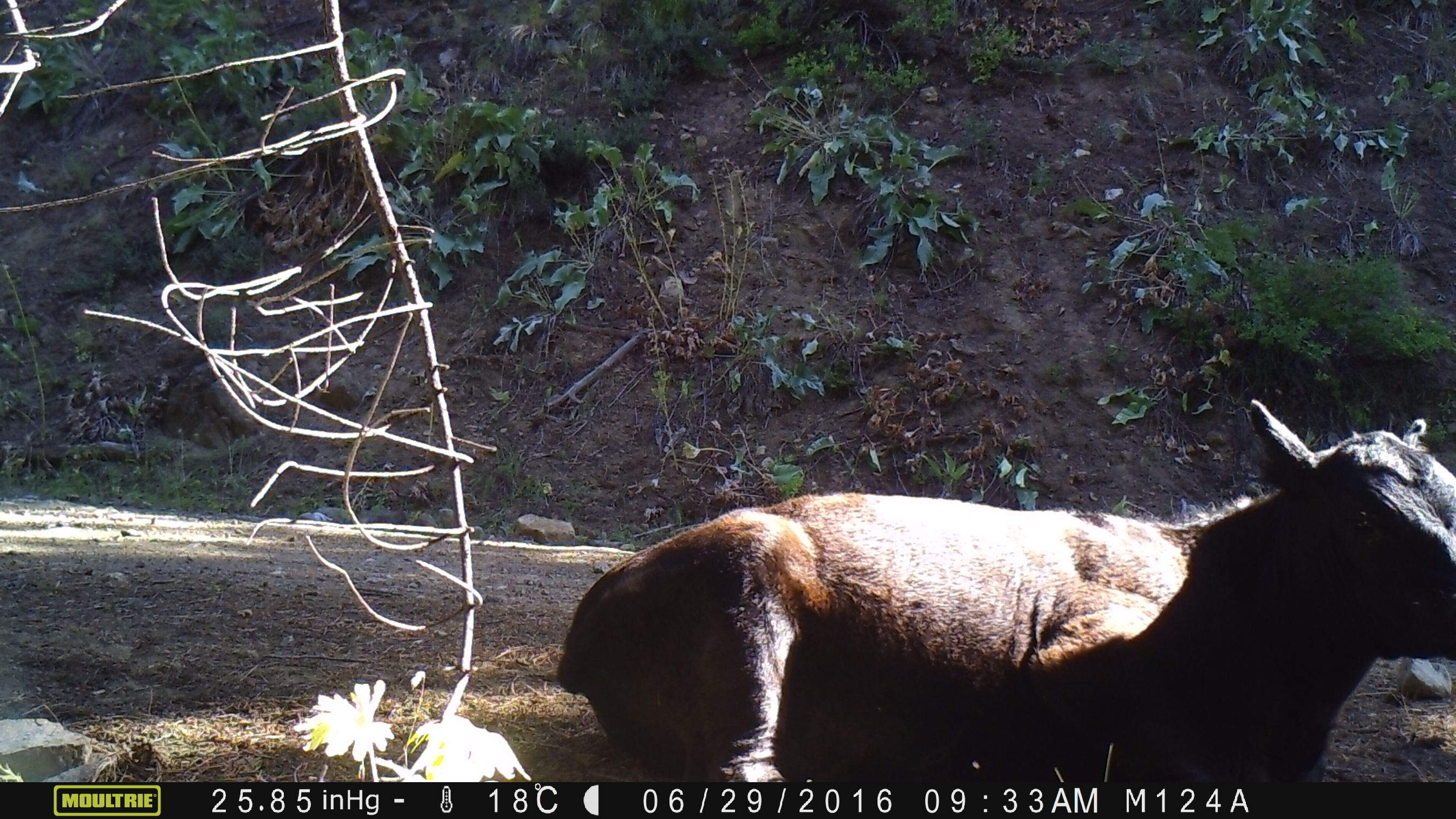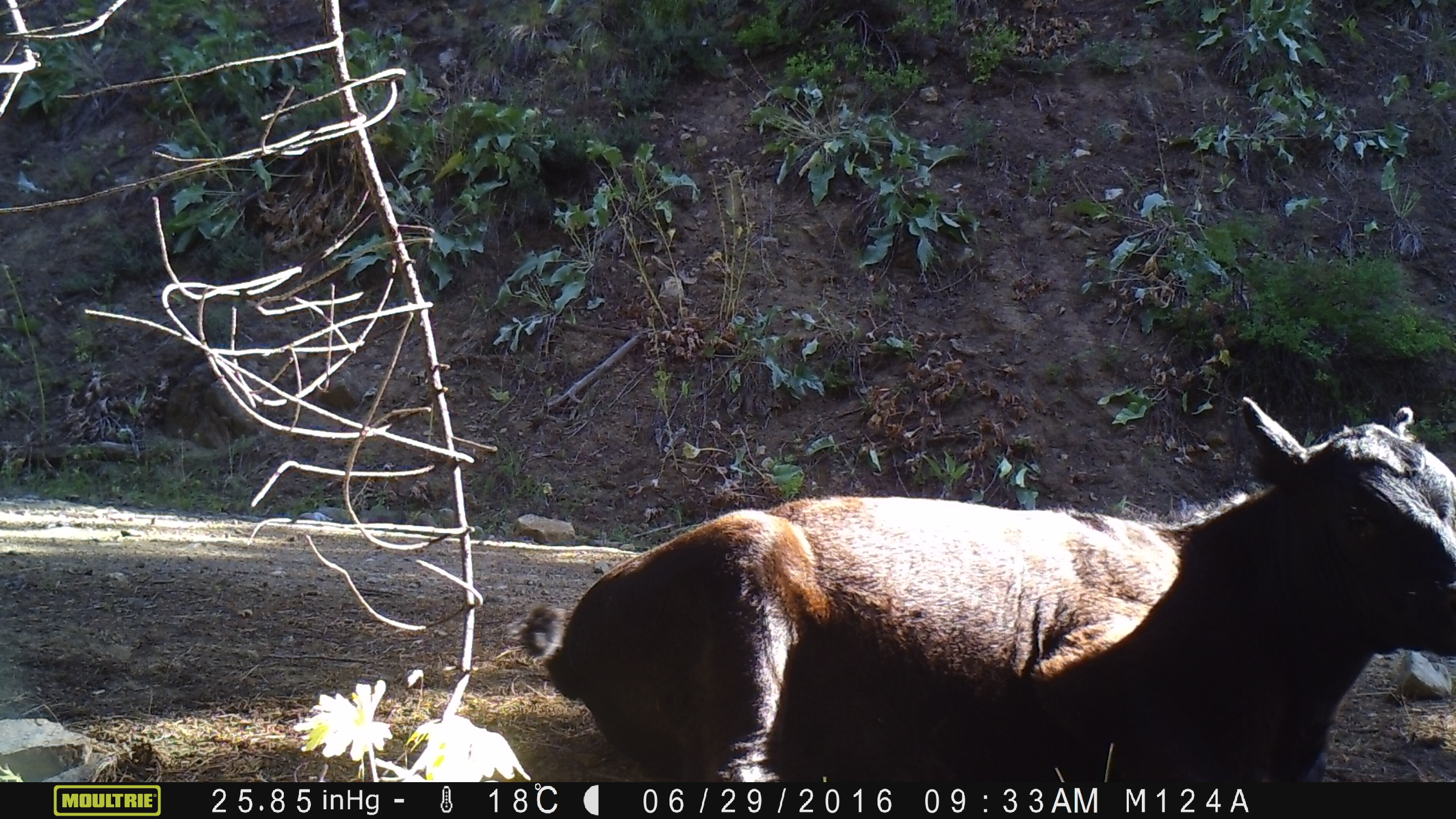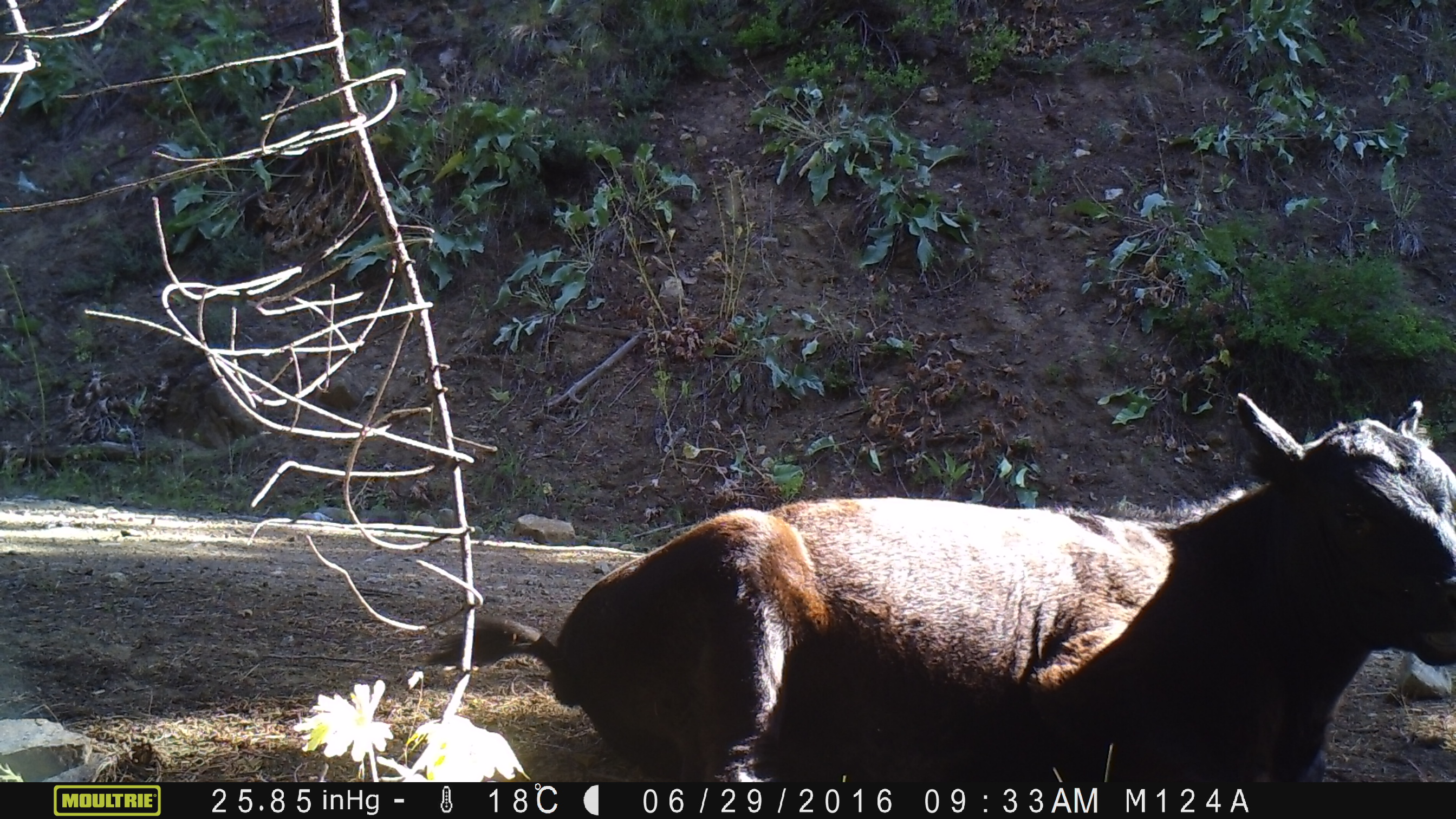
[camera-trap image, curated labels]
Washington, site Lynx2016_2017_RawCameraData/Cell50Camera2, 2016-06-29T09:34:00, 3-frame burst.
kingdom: Animalia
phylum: Chordata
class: Mammalia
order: Artiodactyla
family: Bovidae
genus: Bos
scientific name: Bos taurus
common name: domestic cattle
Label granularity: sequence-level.